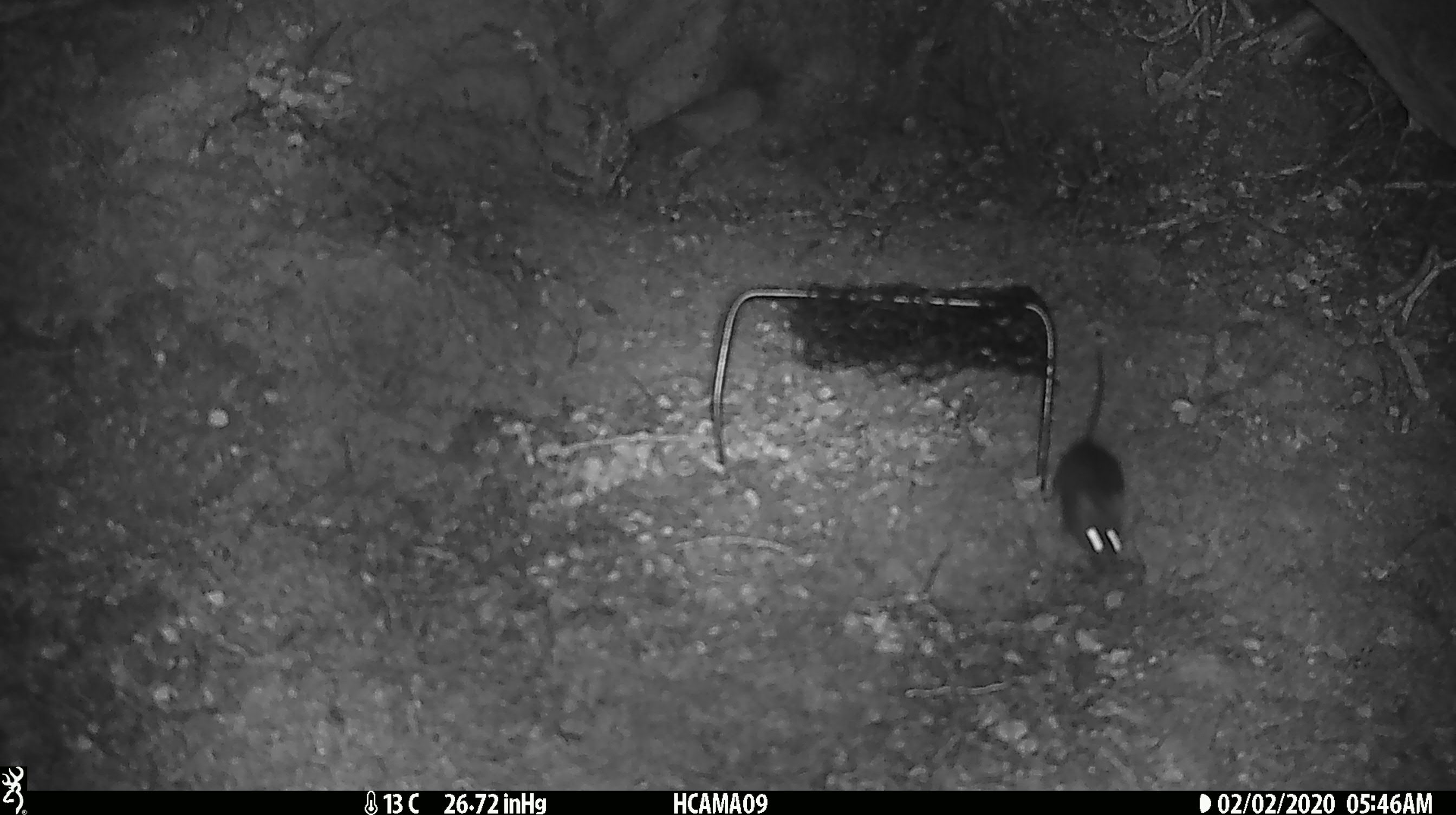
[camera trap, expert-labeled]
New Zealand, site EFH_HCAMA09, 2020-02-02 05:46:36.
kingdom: Animalia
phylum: Chordata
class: Mammalia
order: Rodentia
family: Muridae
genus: Mus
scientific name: Mus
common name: mouse